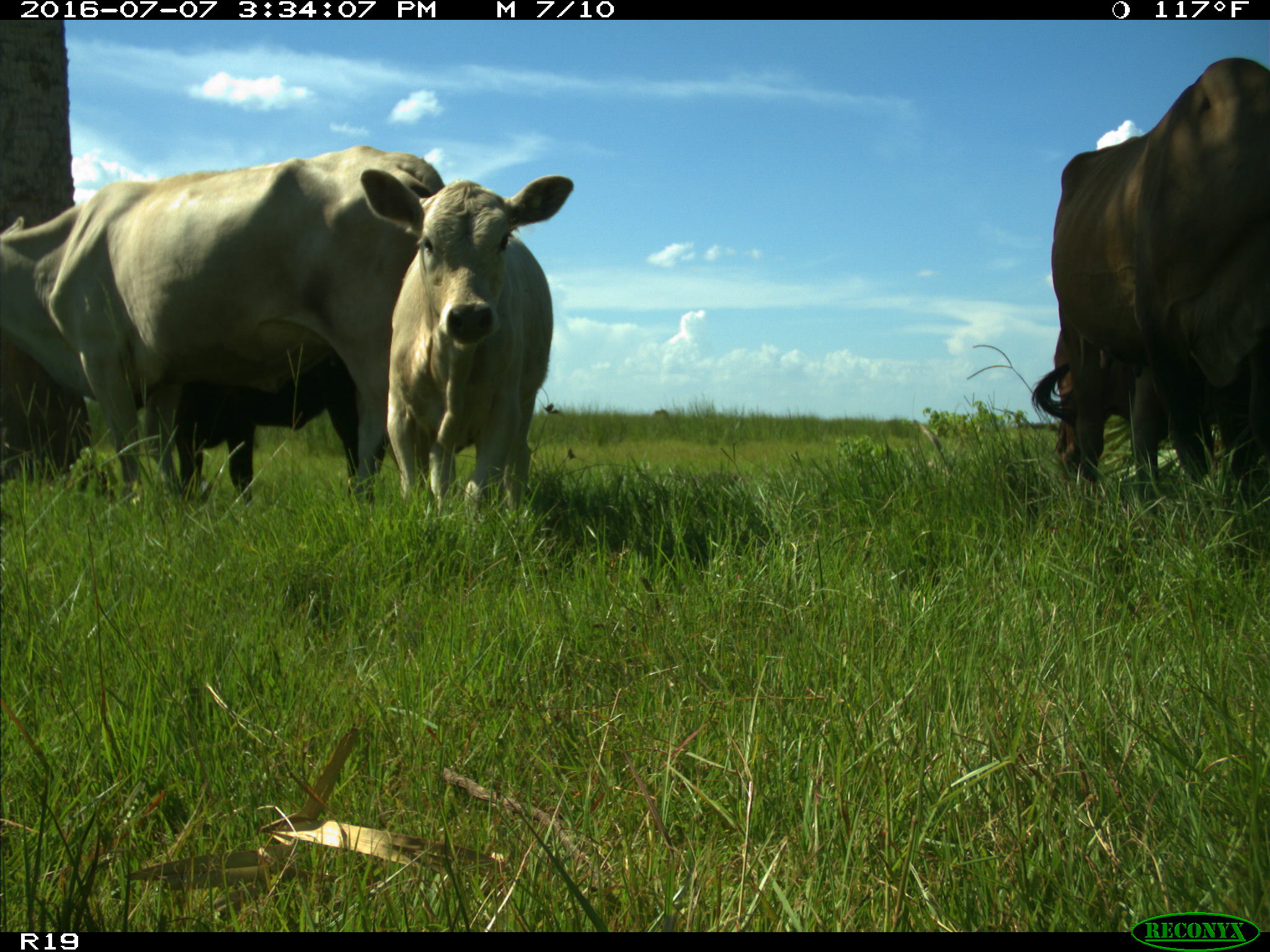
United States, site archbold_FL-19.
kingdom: Animalia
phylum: Chordata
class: Mammalia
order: Artiodactyla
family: Bovidae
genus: Bos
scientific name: Bos taurus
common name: domestic cow